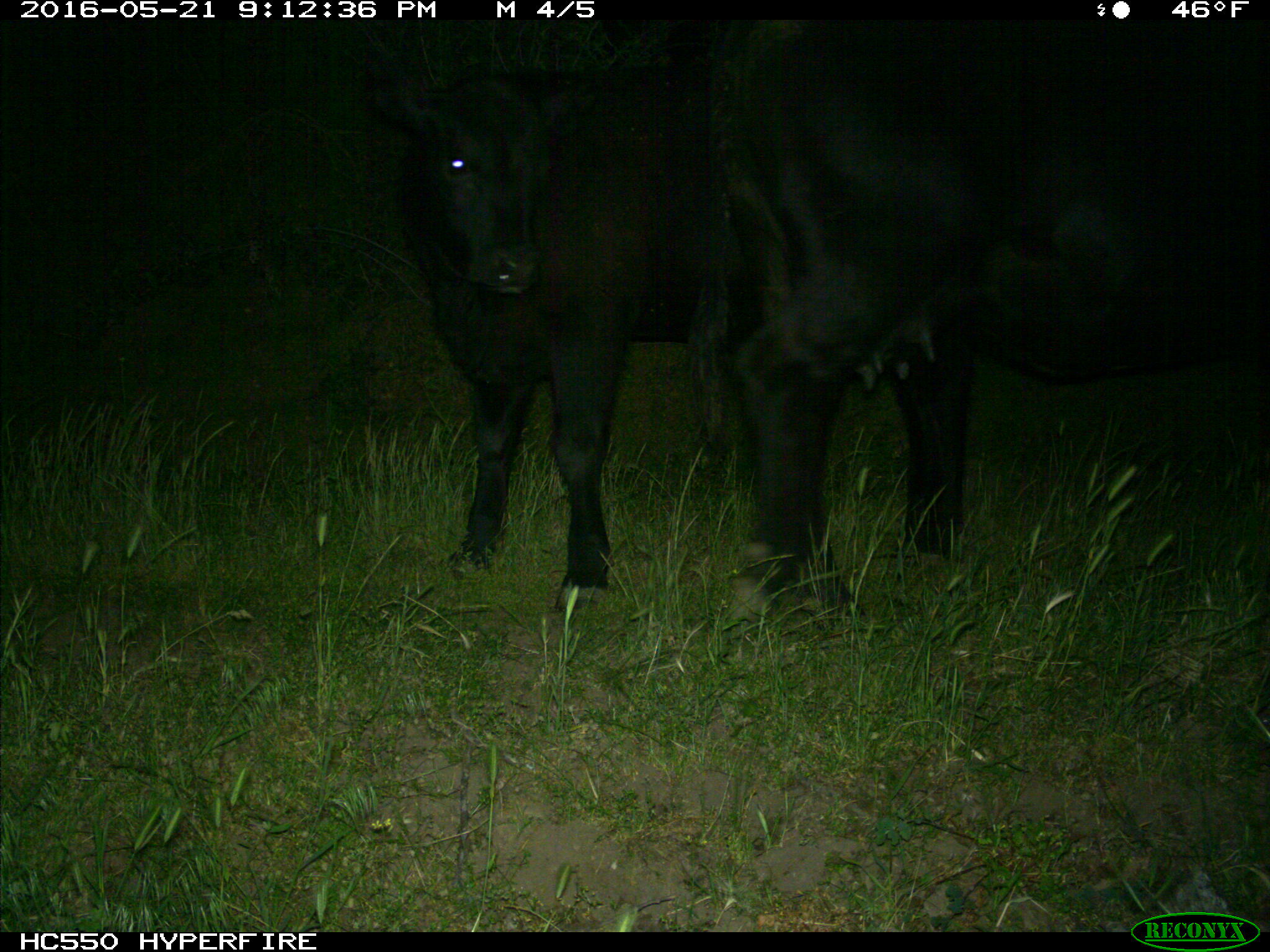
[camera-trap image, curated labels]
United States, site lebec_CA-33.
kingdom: Animalia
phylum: Chordata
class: Mammalia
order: Artiodactyla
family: Bovidae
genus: Bos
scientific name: Bos taurus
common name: domestic cow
Bos taurus (domestic cow).